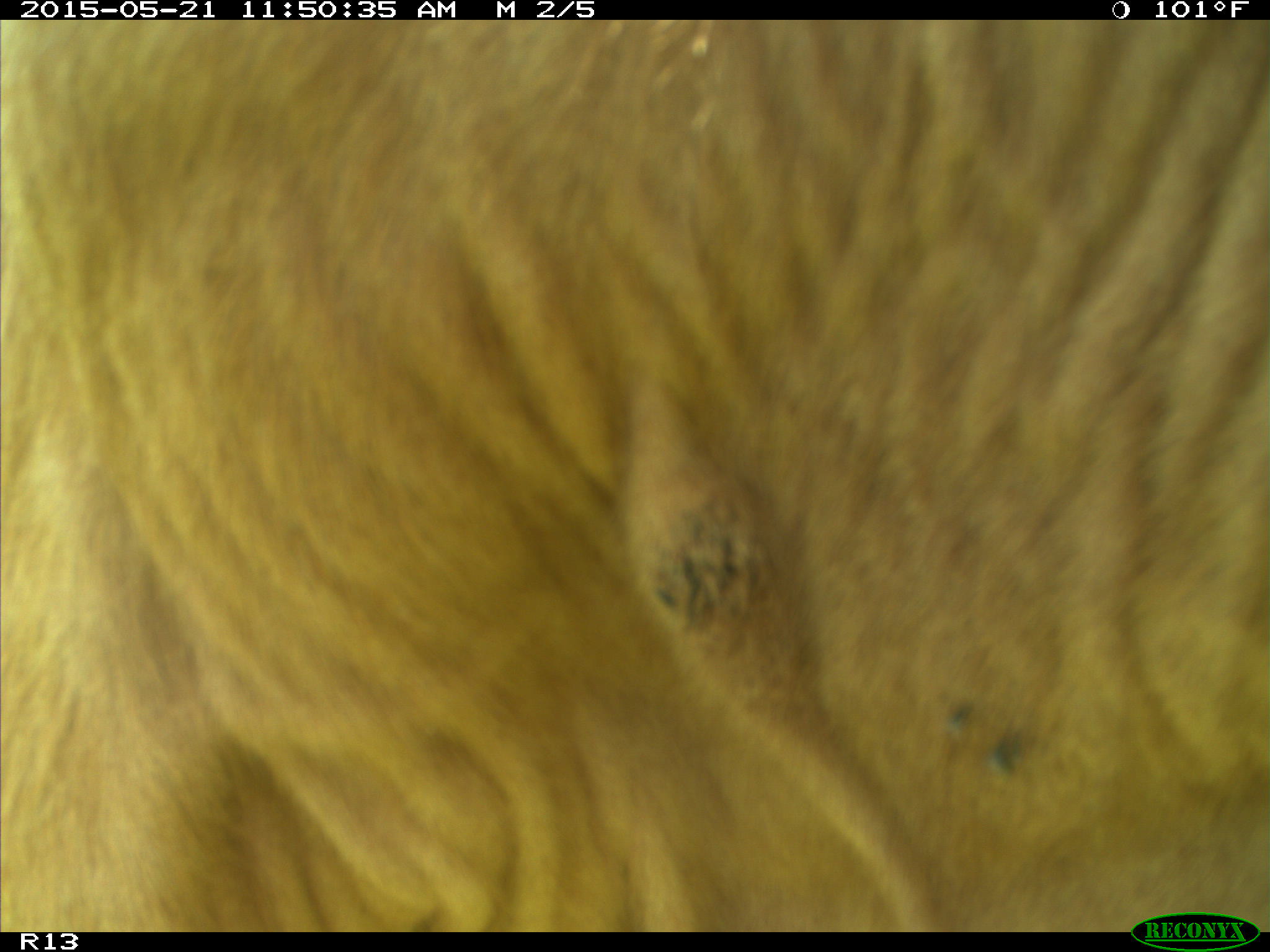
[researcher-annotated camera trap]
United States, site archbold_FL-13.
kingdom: Animalia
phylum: Chordata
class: Mammalia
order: Artiodactyla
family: Bovidae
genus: Bos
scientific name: Bos taurus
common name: domestic cow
Bos taurus (domestic cow).